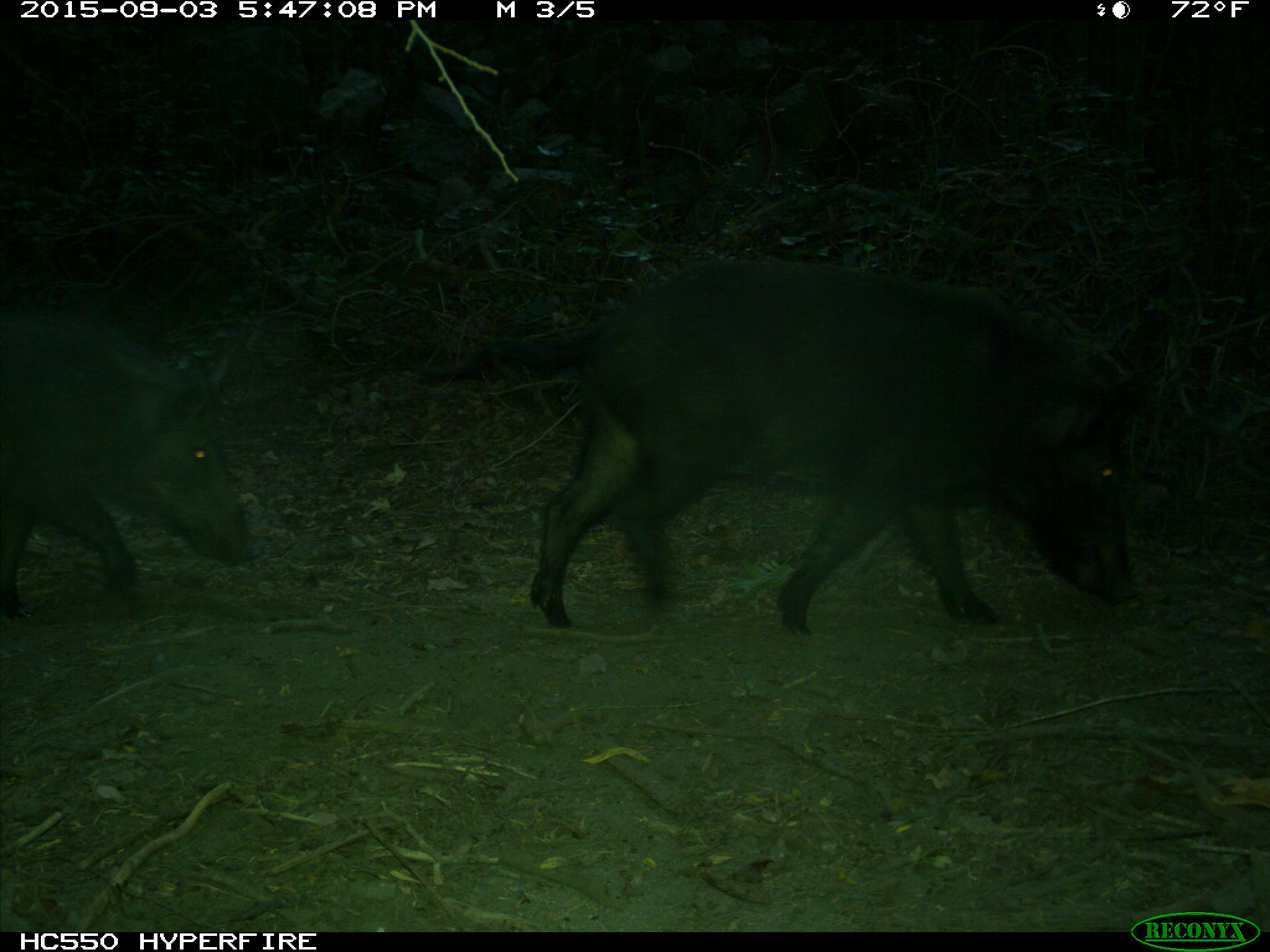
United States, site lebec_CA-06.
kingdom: Animalia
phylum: Chordata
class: Mammalia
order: Artiodactyla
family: Suidae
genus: Sus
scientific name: Sus scrofa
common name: wild boar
Sus scrofa (wild boar).